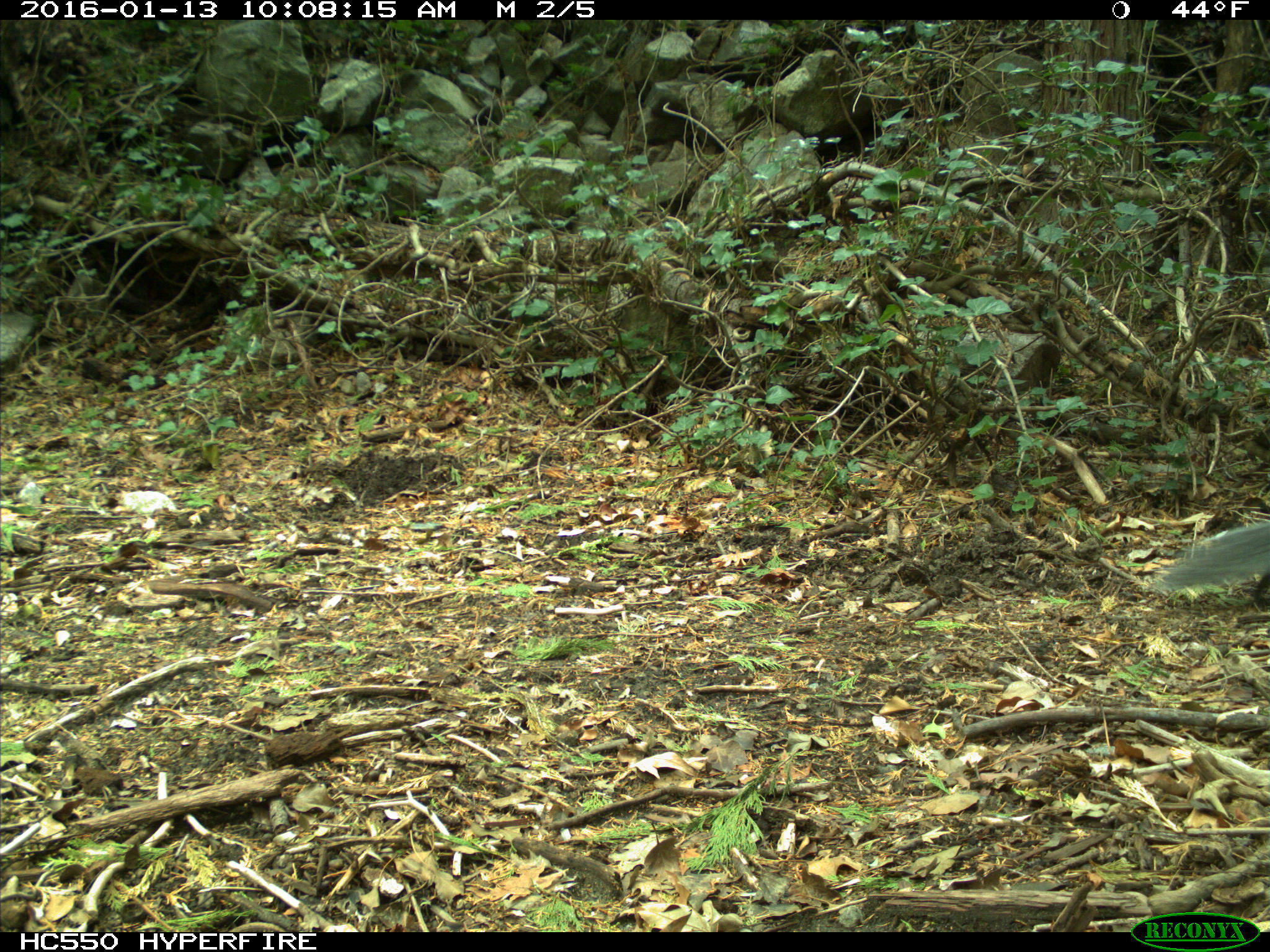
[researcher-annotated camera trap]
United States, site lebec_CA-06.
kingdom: Animalia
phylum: Chordata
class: Mammalia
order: Rodentia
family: Sciuridae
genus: Sciurus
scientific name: Sciurus carolinensis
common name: eastern gray squirrel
Sciurus carolinensis (eastern gray squirrel).